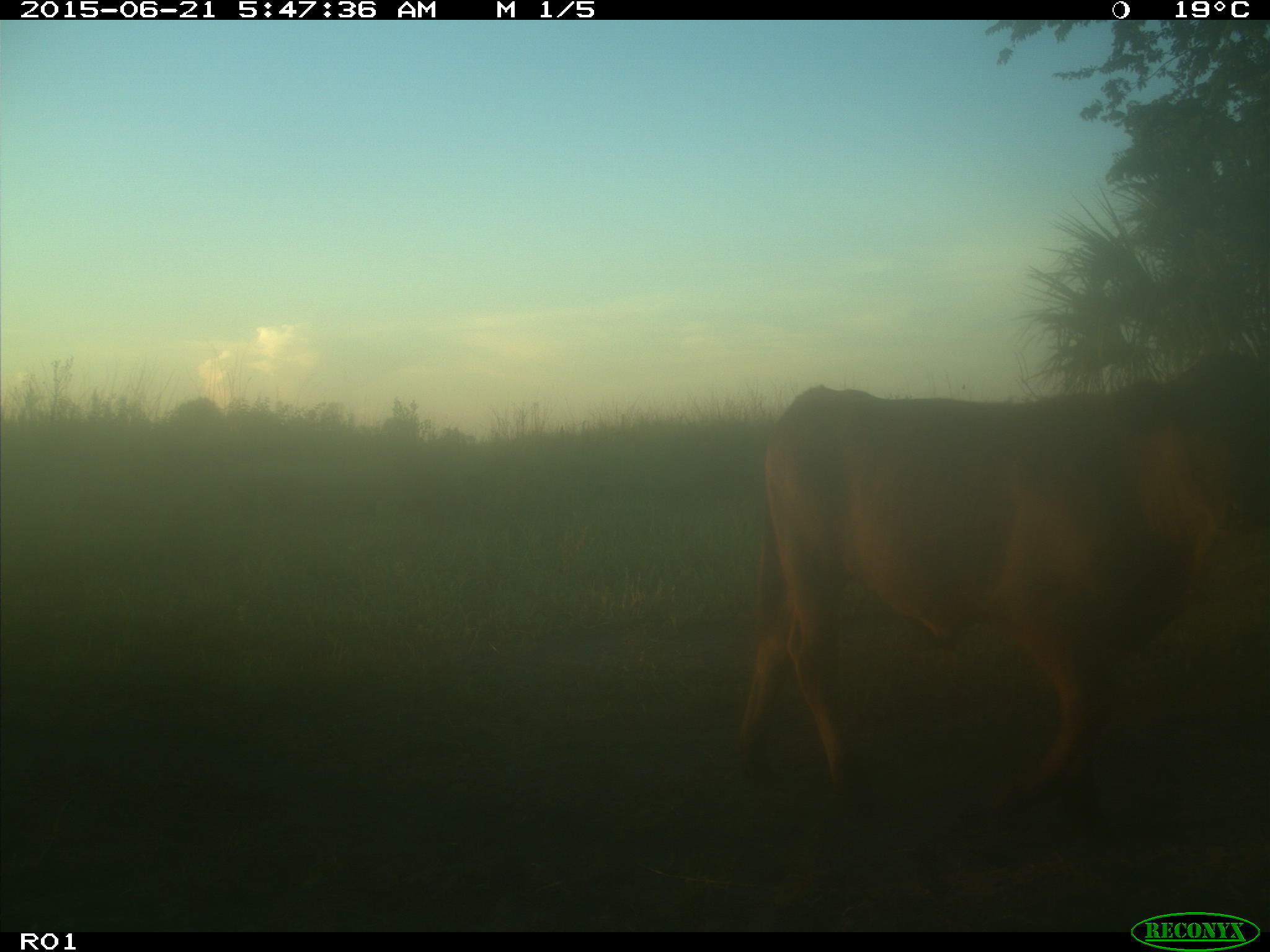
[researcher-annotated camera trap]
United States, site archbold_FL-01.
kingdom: Animalia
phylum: Chordata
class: Mammalia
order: Artiodactyla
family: Bovidae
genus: Bos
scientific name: Bos taurus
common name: domestic cow